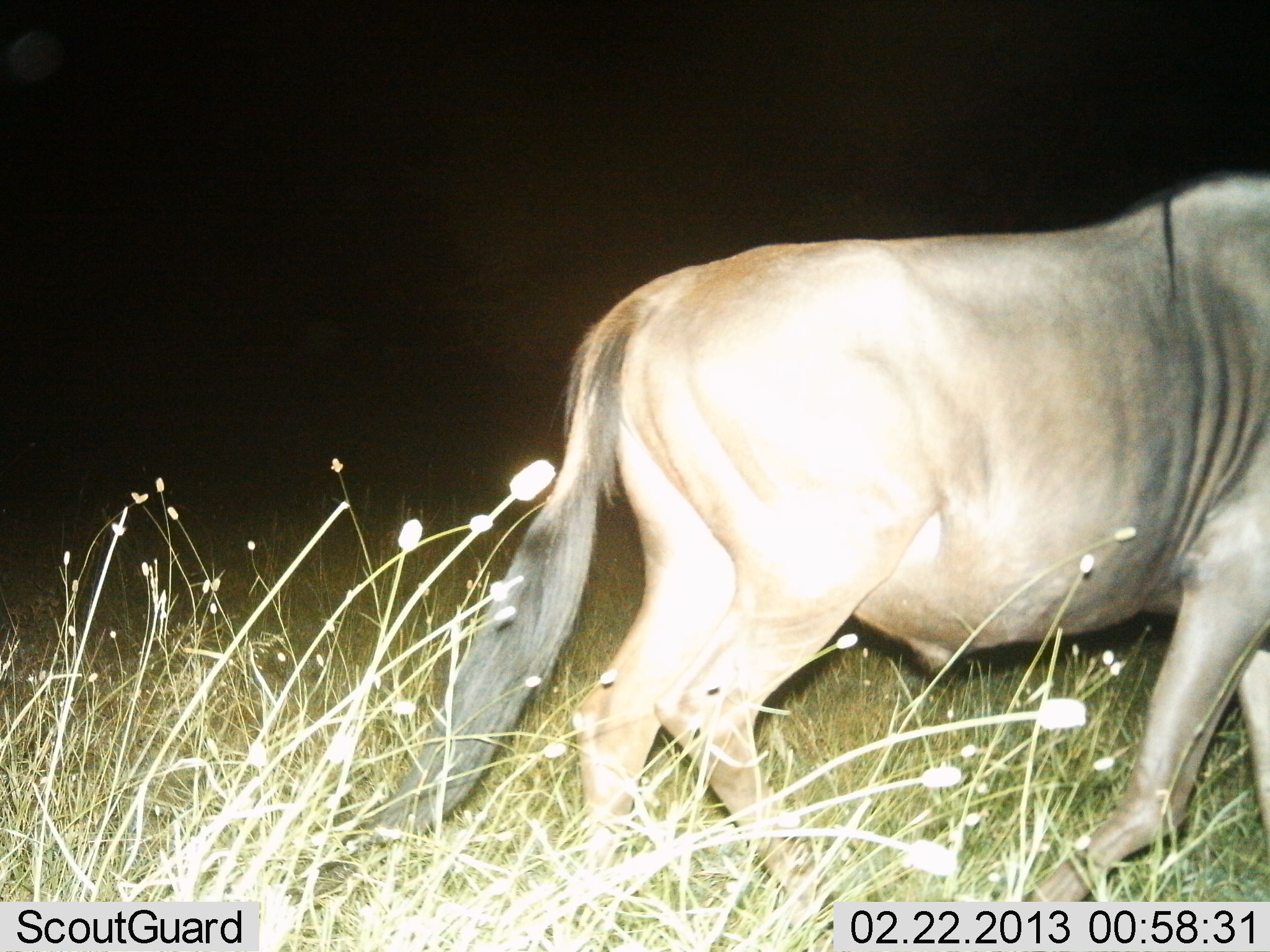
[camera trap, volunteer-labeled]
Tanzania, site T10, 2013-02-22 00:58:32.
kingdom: Animalia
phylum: Chordata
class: Mammalia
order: Artiodactyla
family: Bovidae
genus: Connochaetes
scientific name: Connochaetes taurinus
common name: blue wildebeest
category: wildebeest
Wildebeest (blue wildebeest) (Connochaetes taurinus), count 1. Behavior (volunteer vote fractions): standing 0%, resting 0%, moving 100%, interacting 0%. Young present (vote fraction): 0%. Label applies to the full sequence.